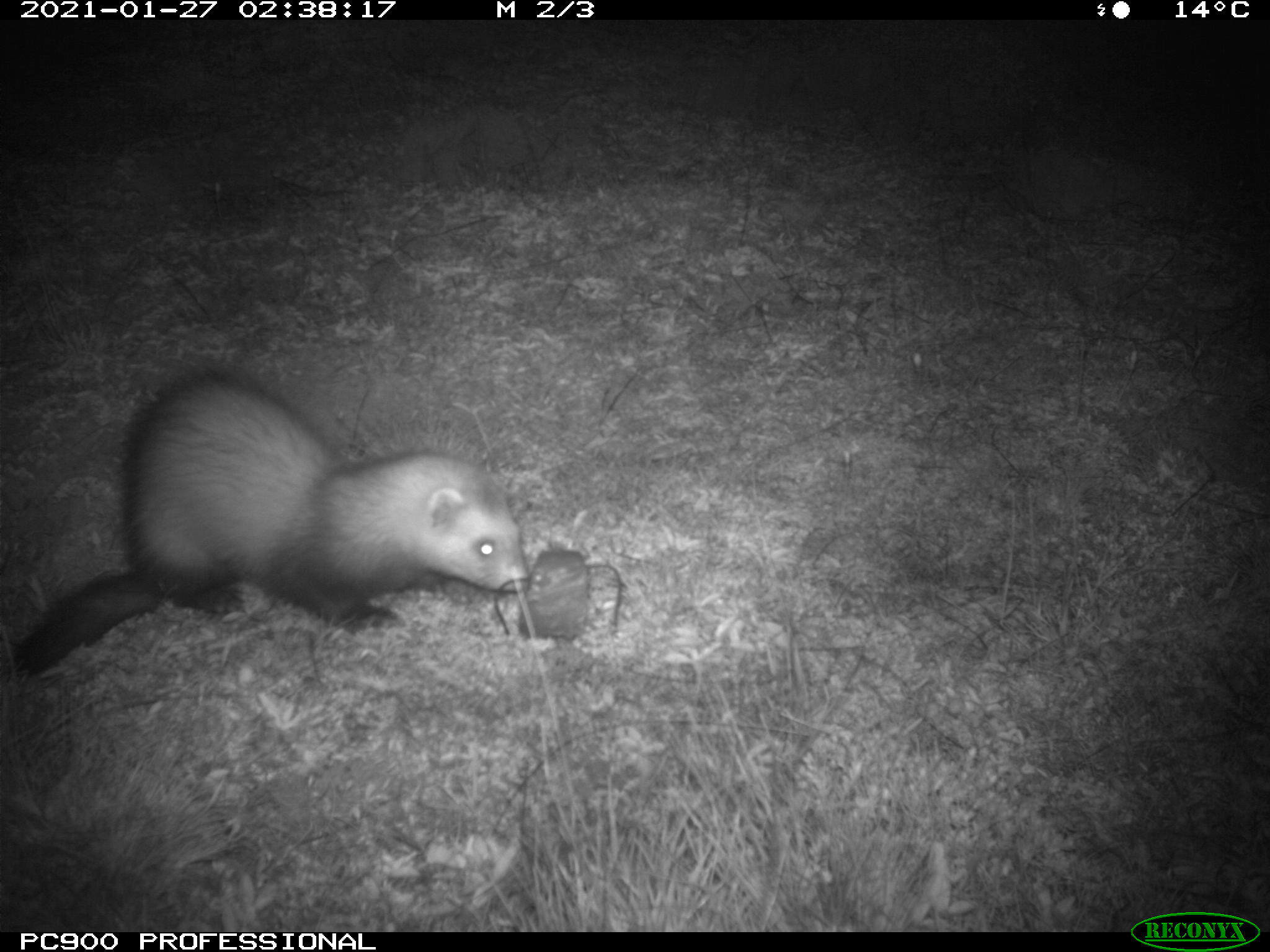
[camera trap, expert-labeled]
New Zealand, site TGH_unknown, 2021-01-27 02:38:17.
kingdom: Animalia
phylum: Chordata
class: Mammalia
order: Carnivora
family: Mustelidae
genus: Mustela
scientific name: Mustela furo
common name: ferret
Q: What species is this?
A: Ferret (Mustela furo).